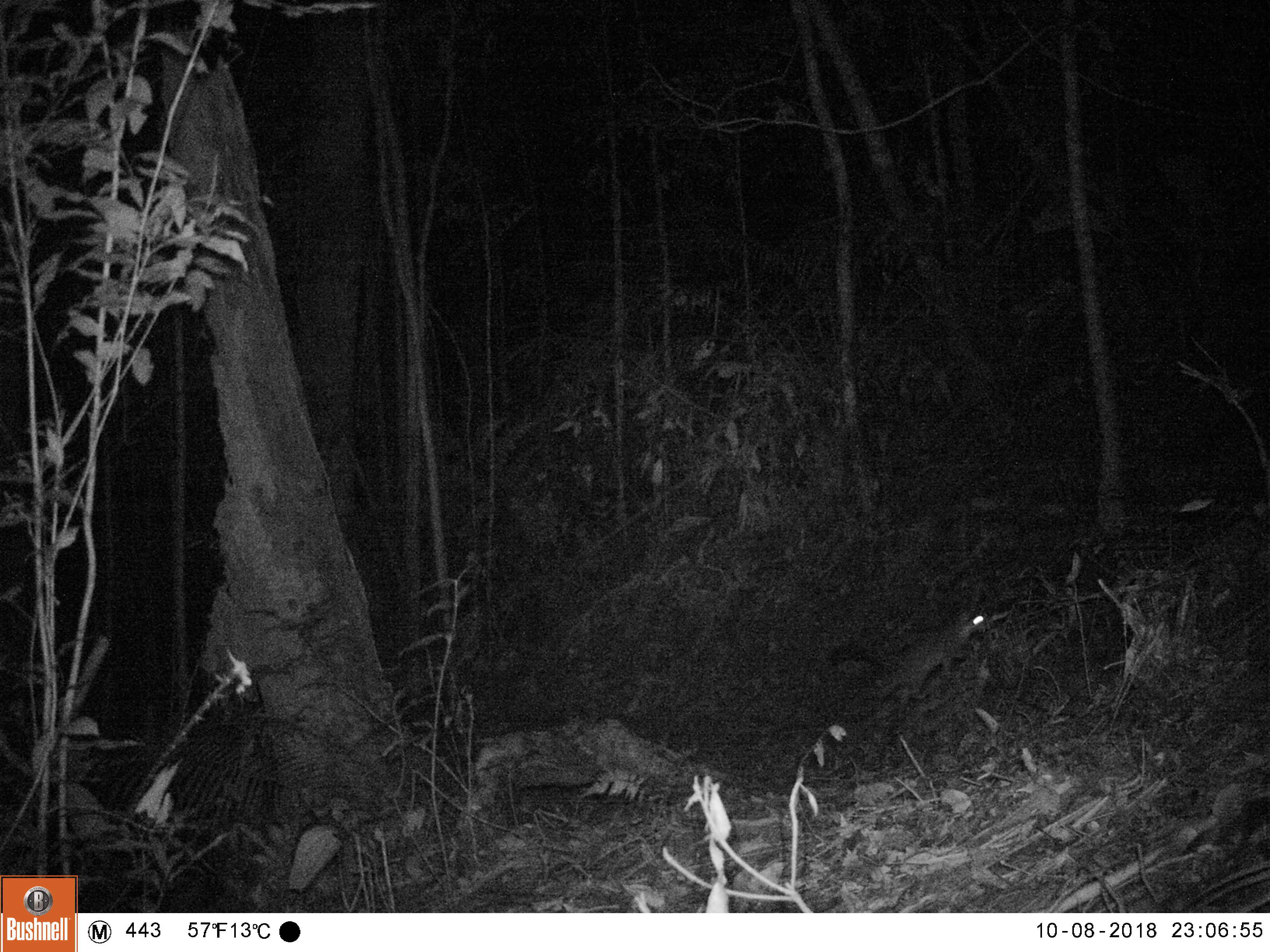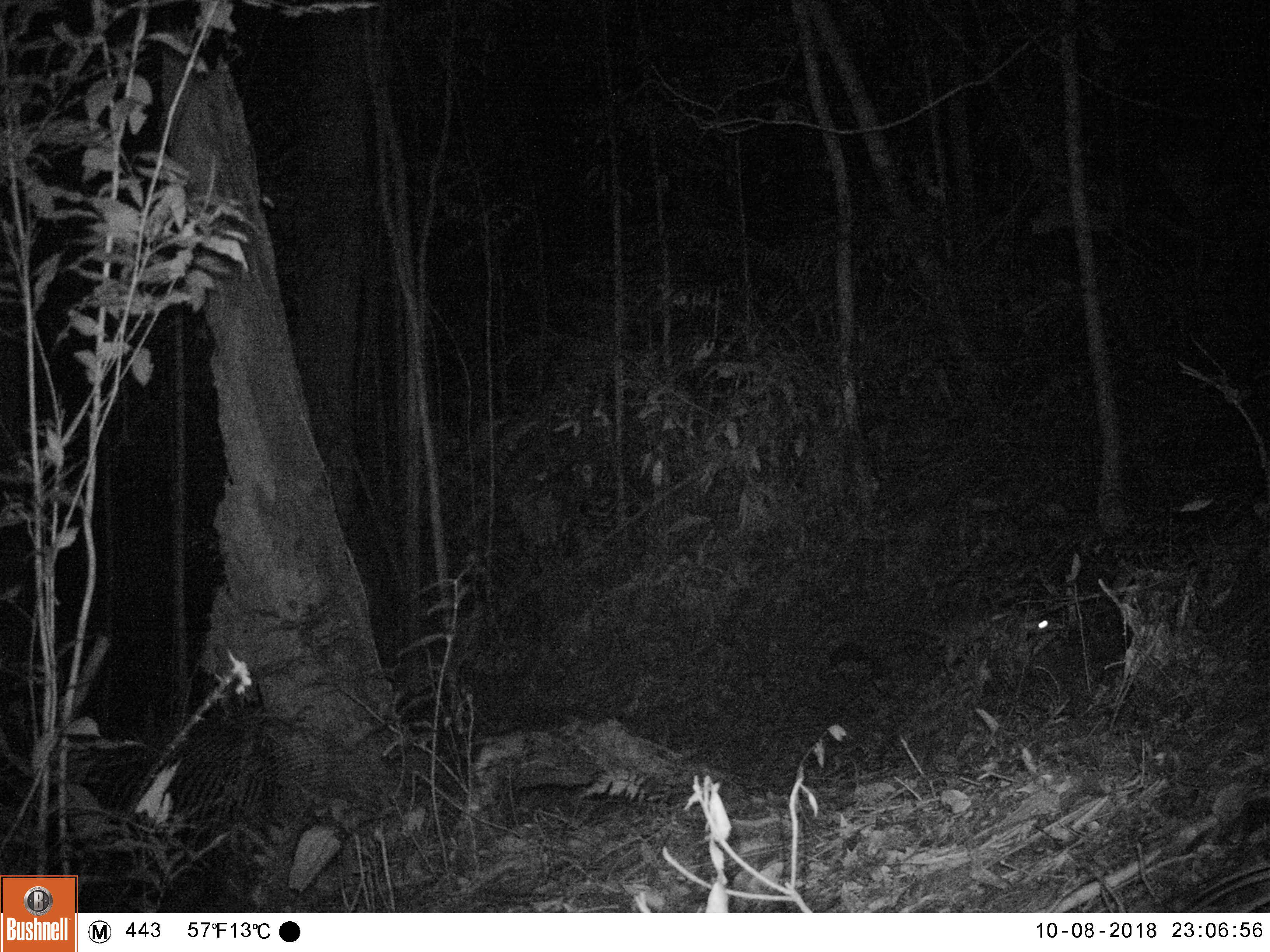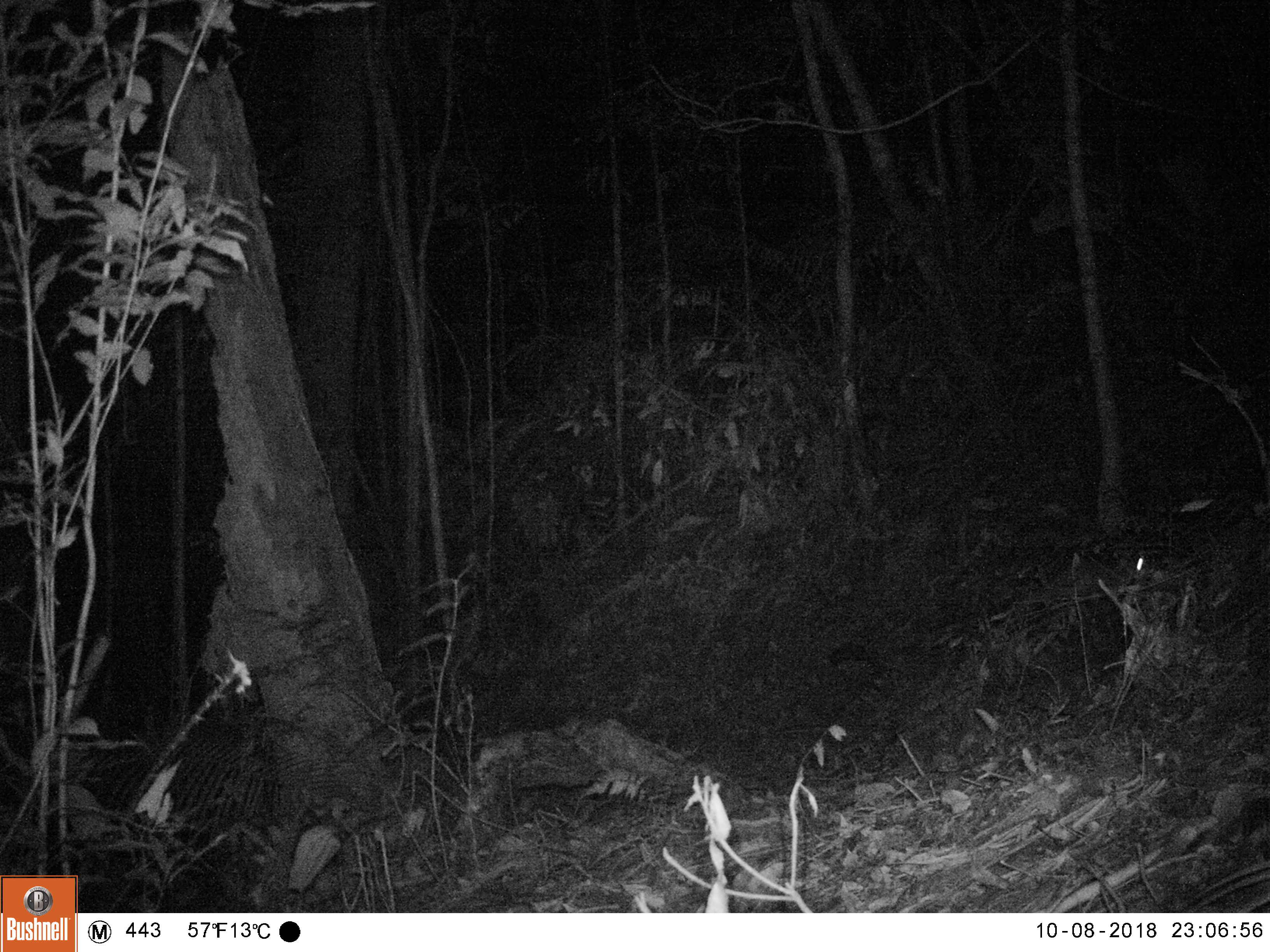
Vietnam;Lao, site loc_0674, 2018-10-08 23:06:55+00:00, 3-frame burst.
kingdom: Animalia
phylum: Chordata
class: Mammalia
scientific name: Mammalia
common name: mammal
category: unidentified small mammal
Unidentified small mammal (mammal) (Mammalia). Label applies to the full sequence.